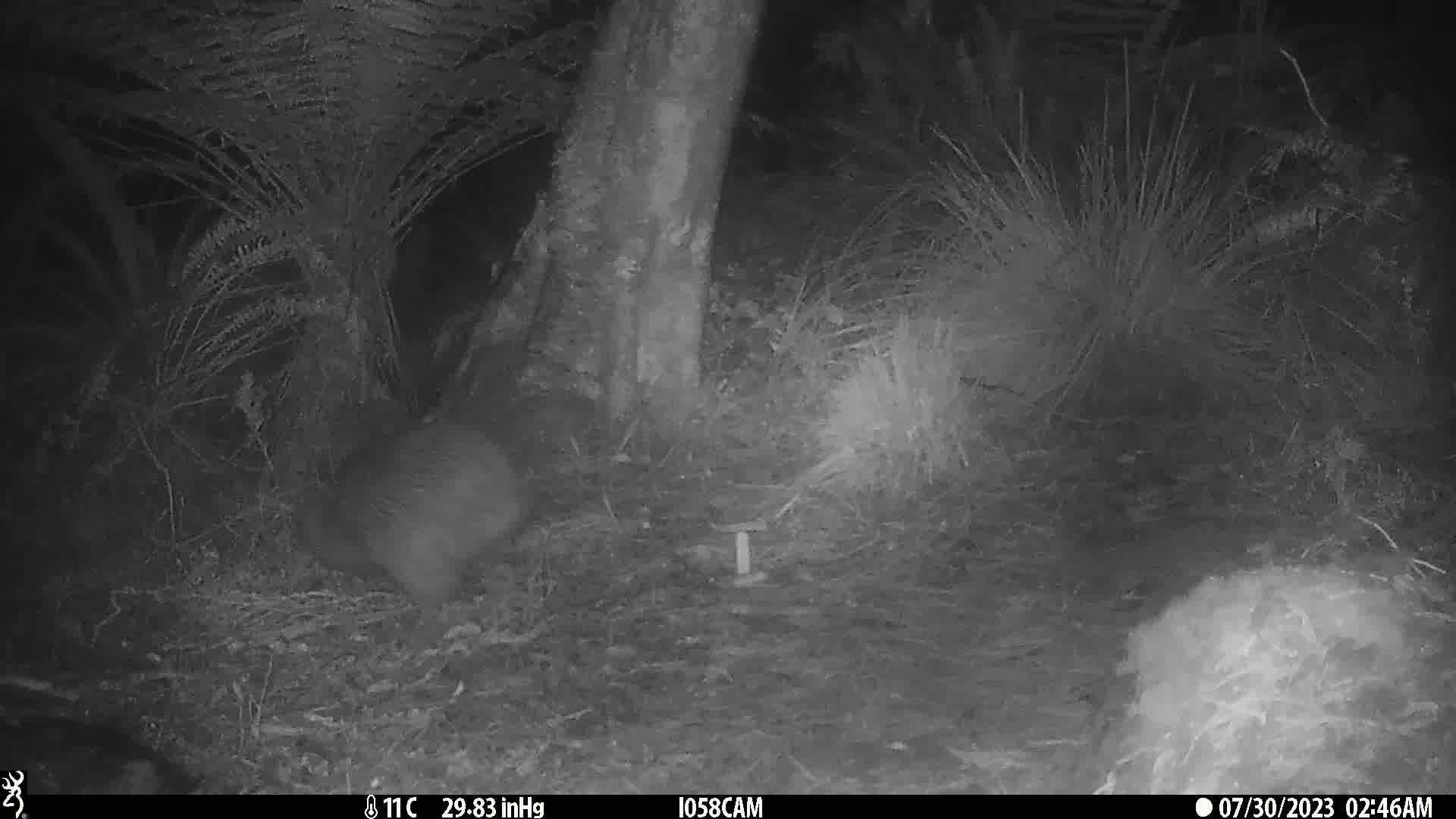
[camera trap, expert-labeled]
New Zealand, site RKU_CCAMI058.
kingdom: Animalia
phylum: Chordata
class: Aves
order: Apterygiformes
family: Apterygidae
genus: Apteryx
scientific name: Apteryx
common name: kiwi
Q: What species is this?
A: Kiwi (Apteryx).